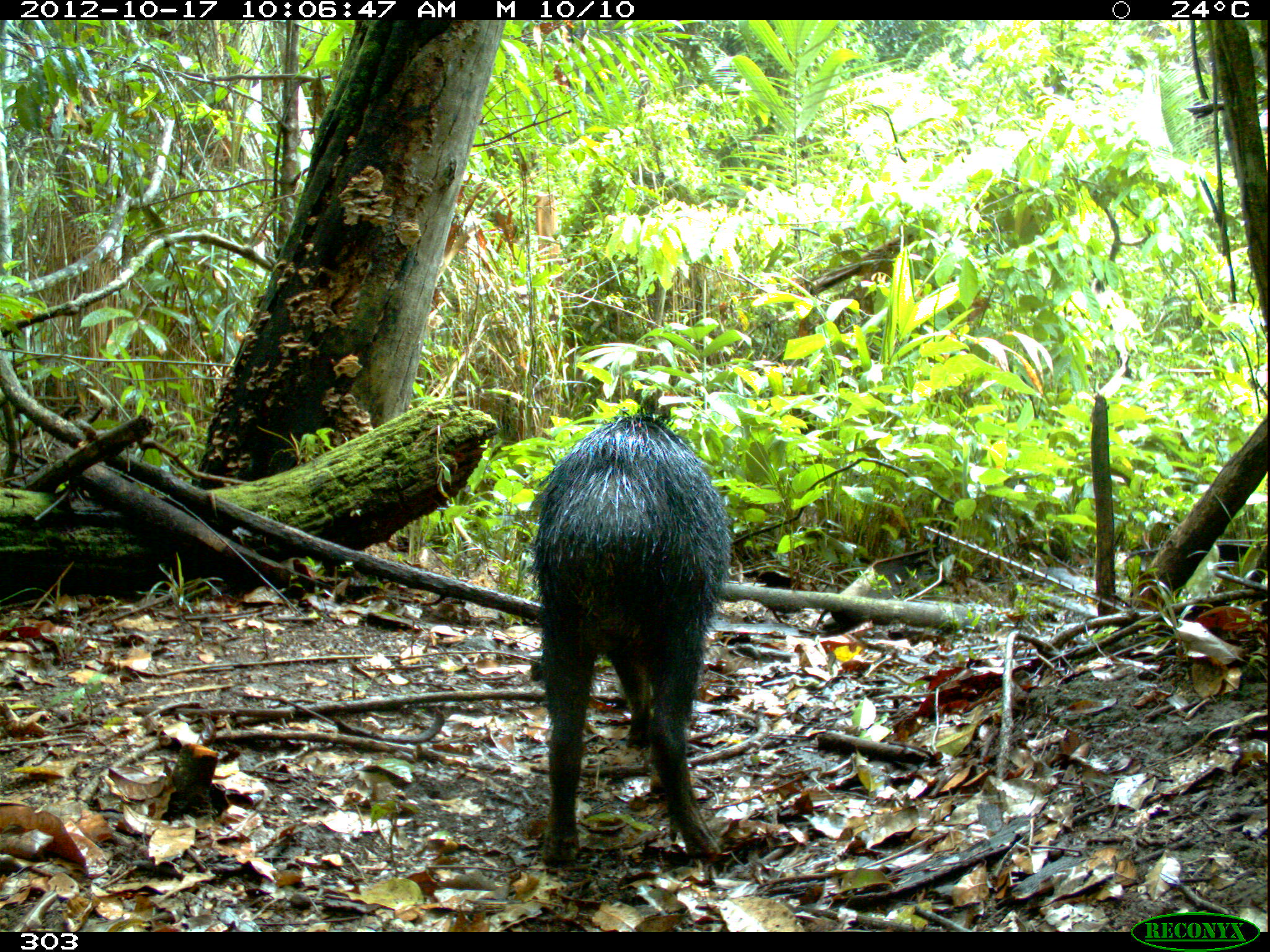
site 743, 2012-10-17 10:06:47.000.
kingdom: Animalia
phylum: Chordata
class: Mammalia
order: Artiodactyla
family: Tayassuidae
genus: Tayassu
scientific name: Tayassu pecari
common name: white-lipped peccary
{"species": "Tayassu pecari (white-lipped peccary)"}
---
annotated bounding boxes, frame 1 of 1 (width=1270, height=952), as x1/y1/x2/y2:
tayassu pecari: 531/401/731/865